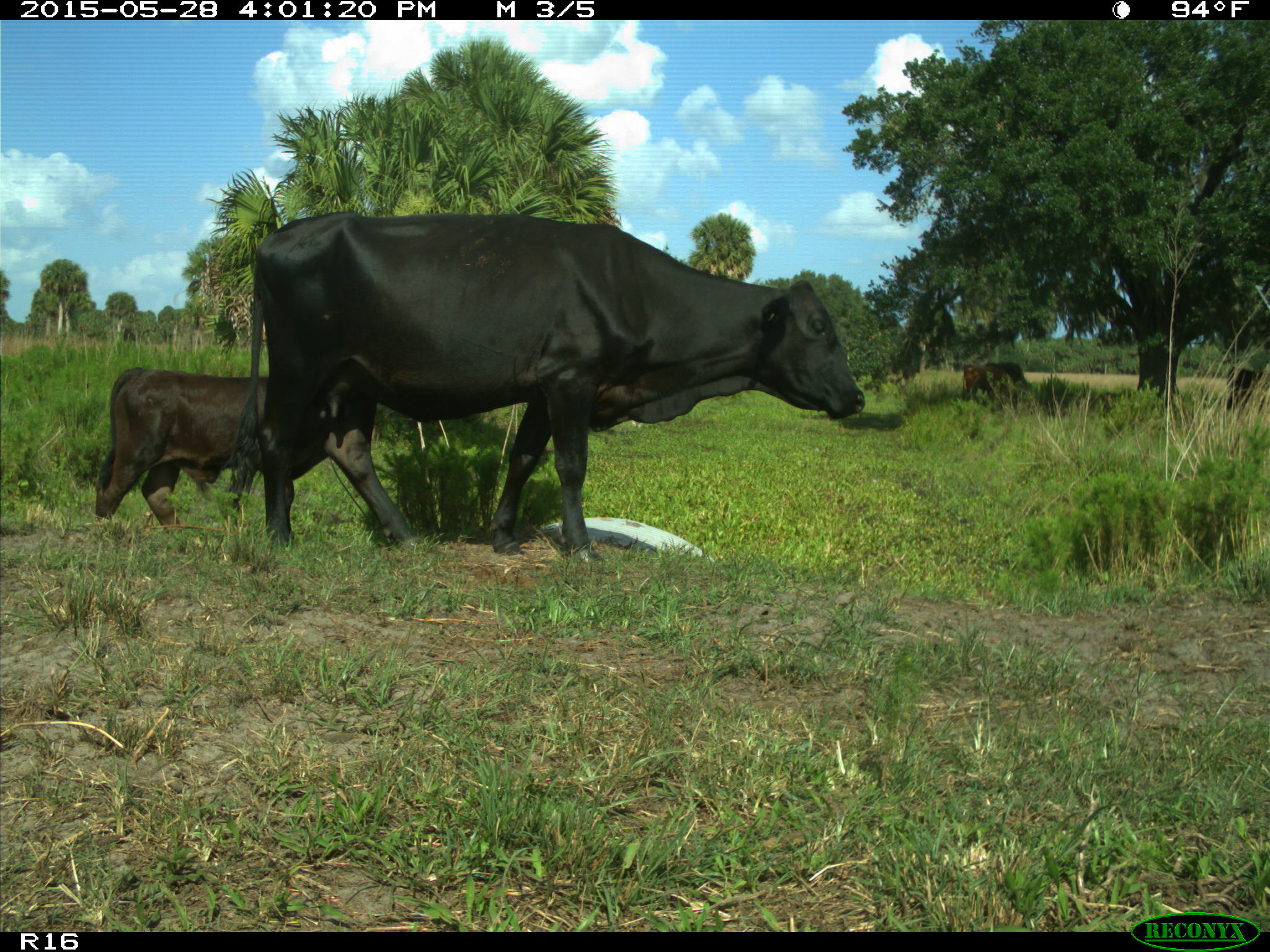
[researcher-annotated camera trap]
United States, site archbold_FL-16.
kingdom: Animalia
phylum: Chordata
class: Mammalia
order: Artiodactyla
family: Bovidae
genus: Bos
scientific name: Bos taurus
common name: domestic cow